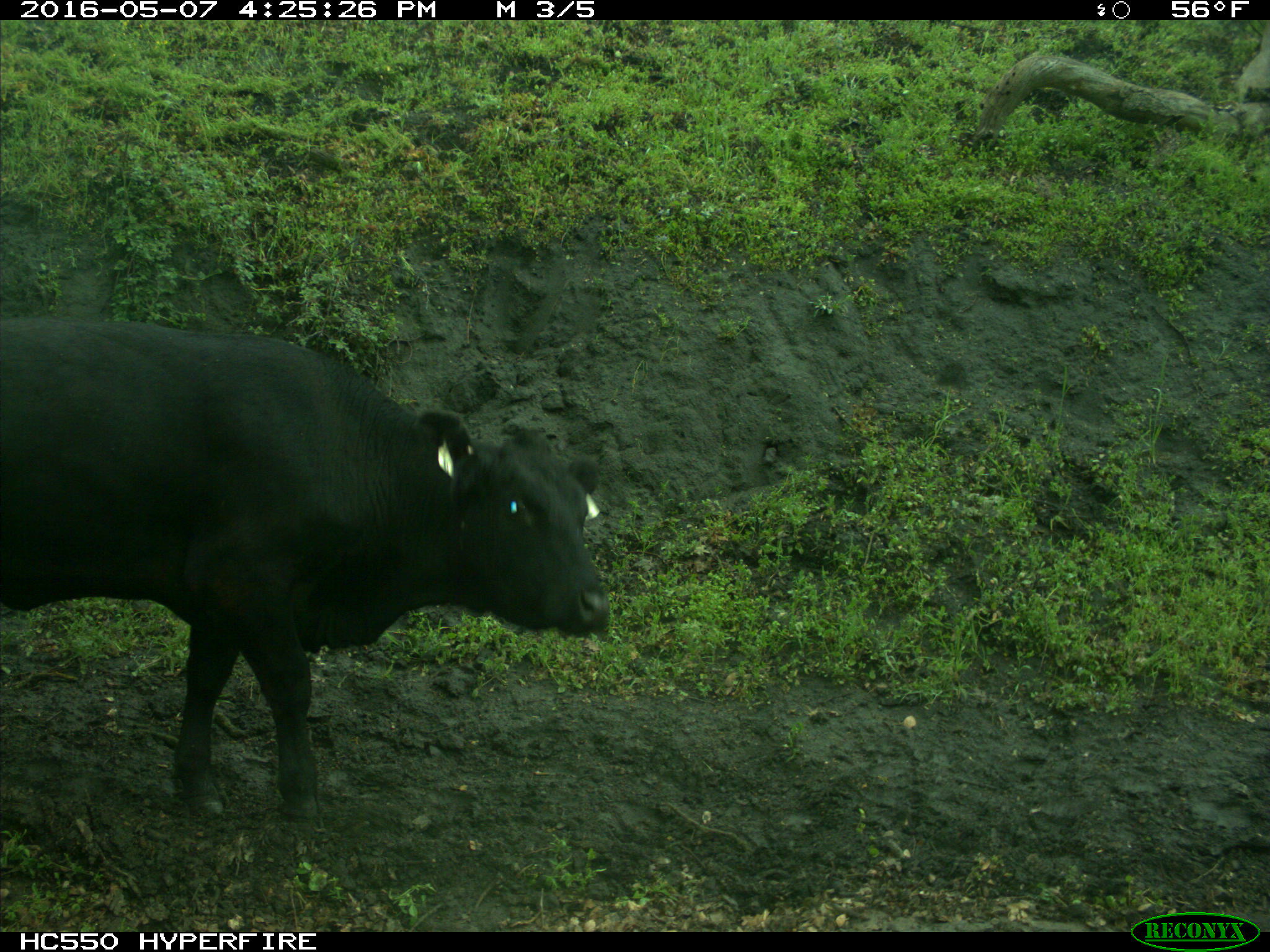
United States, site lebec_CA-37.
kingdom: Animalia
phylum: Chordata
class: Mammalia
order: Artiodactyla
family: Bovidae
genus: Bos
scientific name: Bos taurus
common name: domestic cow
Bos taurus (domestic cow).